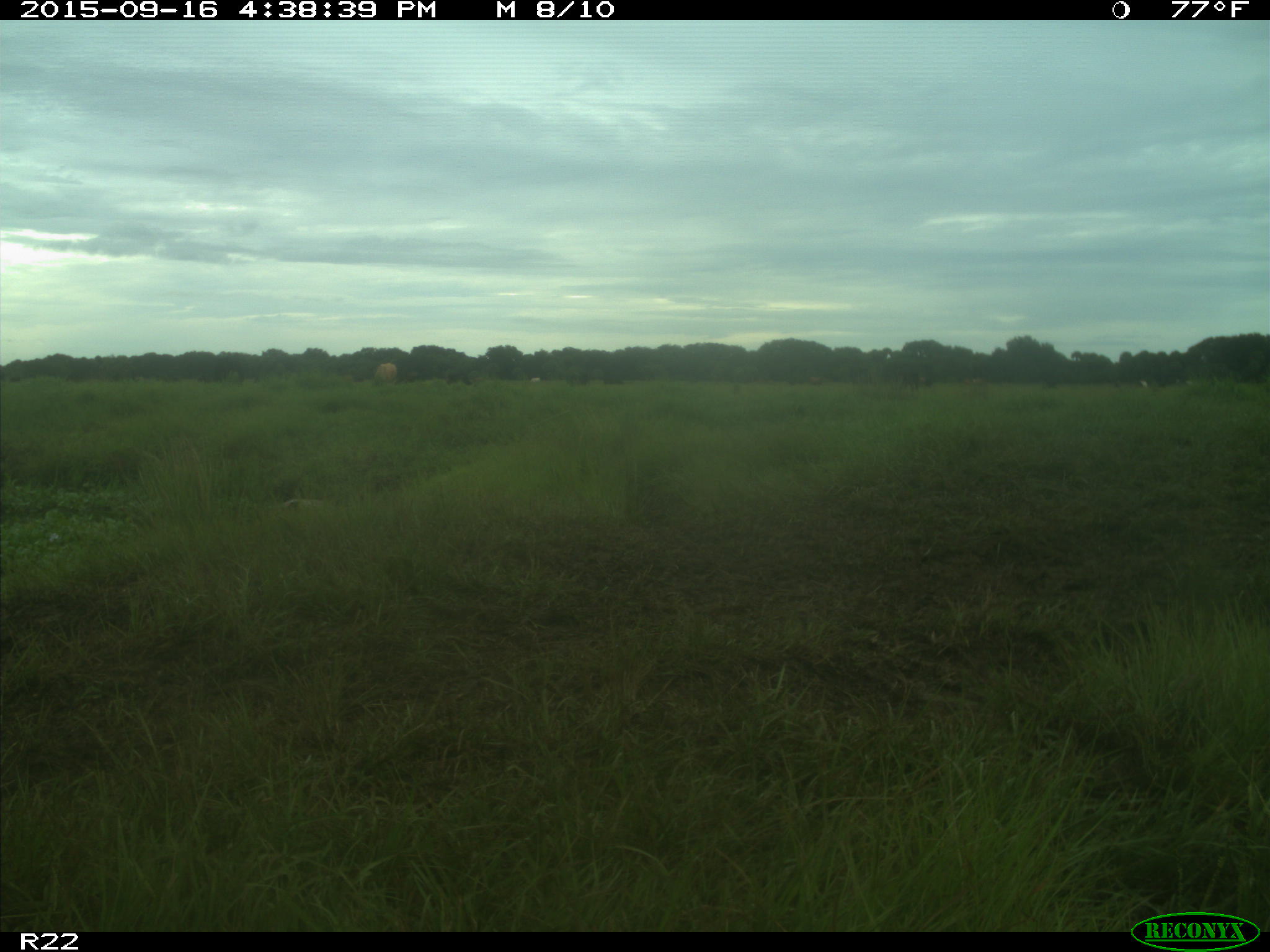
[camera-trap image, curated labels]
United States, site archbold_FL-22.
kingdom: Animalia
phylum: Chordata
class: Mammalia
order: Artiodactyla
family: Bovidae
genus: Bos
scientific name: Bos taurus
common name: domestic cow